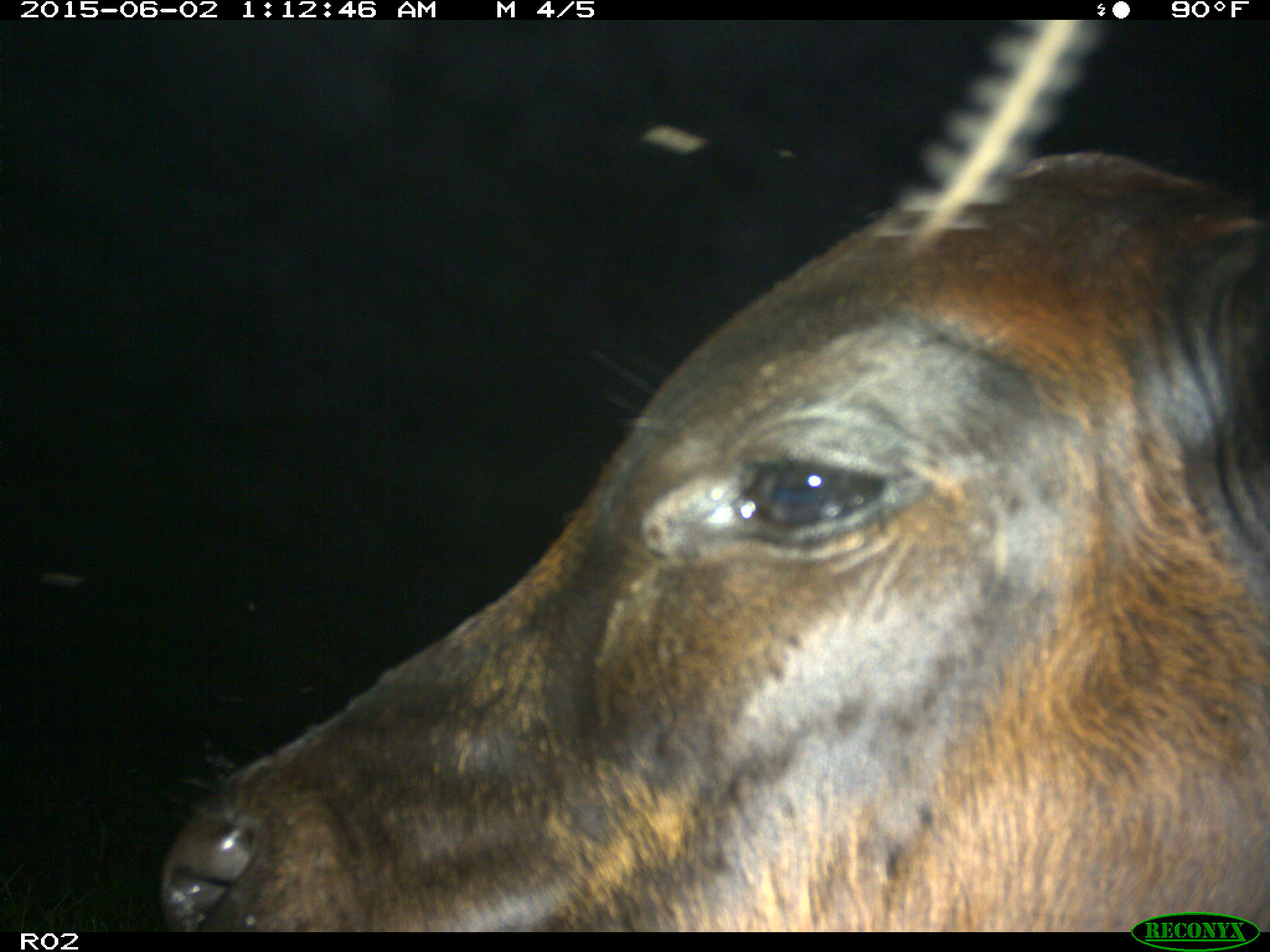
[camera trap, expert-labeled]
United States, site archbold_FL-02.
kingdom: Animalia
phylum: Chordata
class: Mammalia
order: Artiodactyla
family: Bovidae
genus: Bos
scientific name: Bos taurus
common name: domestic cow